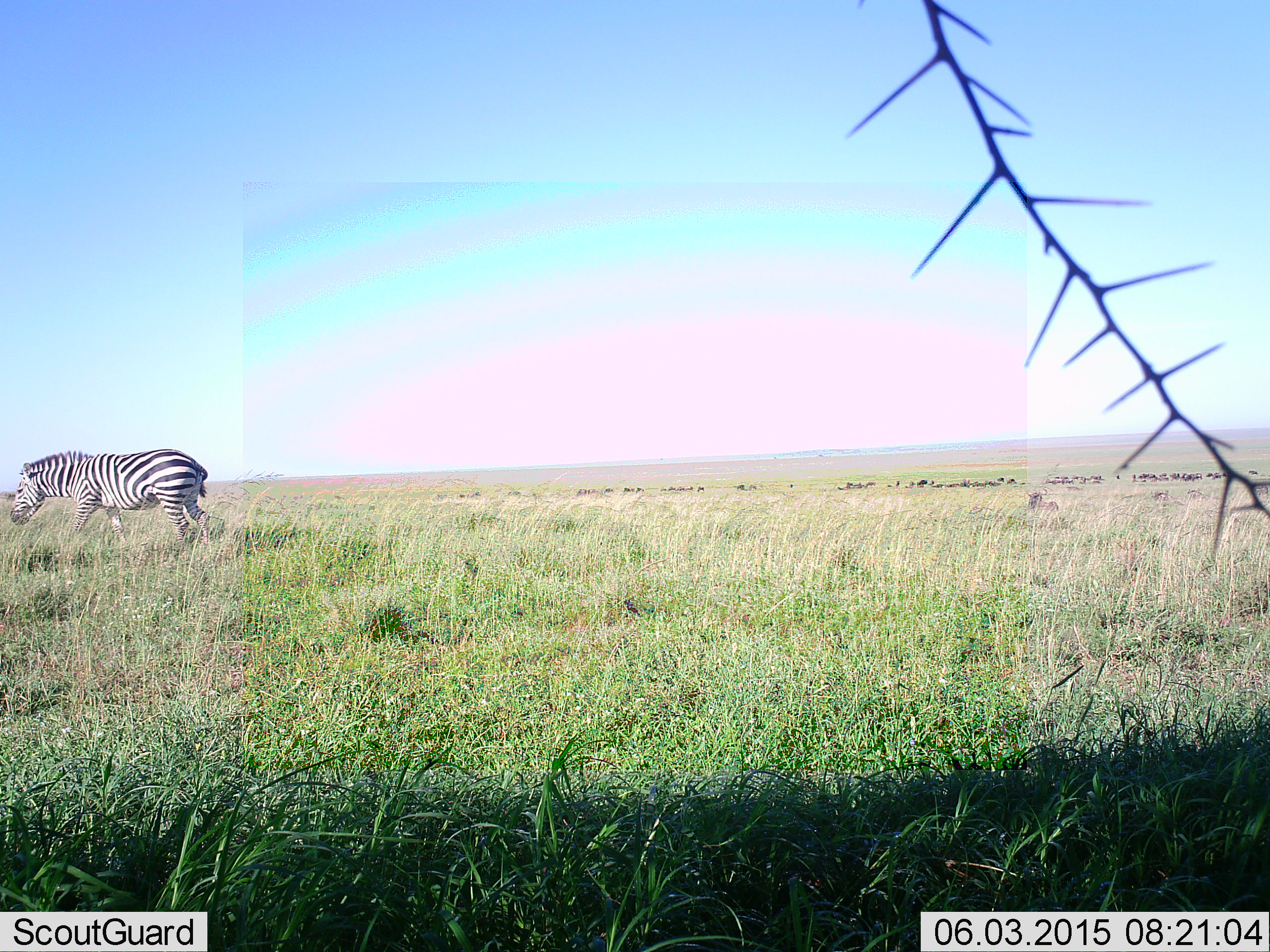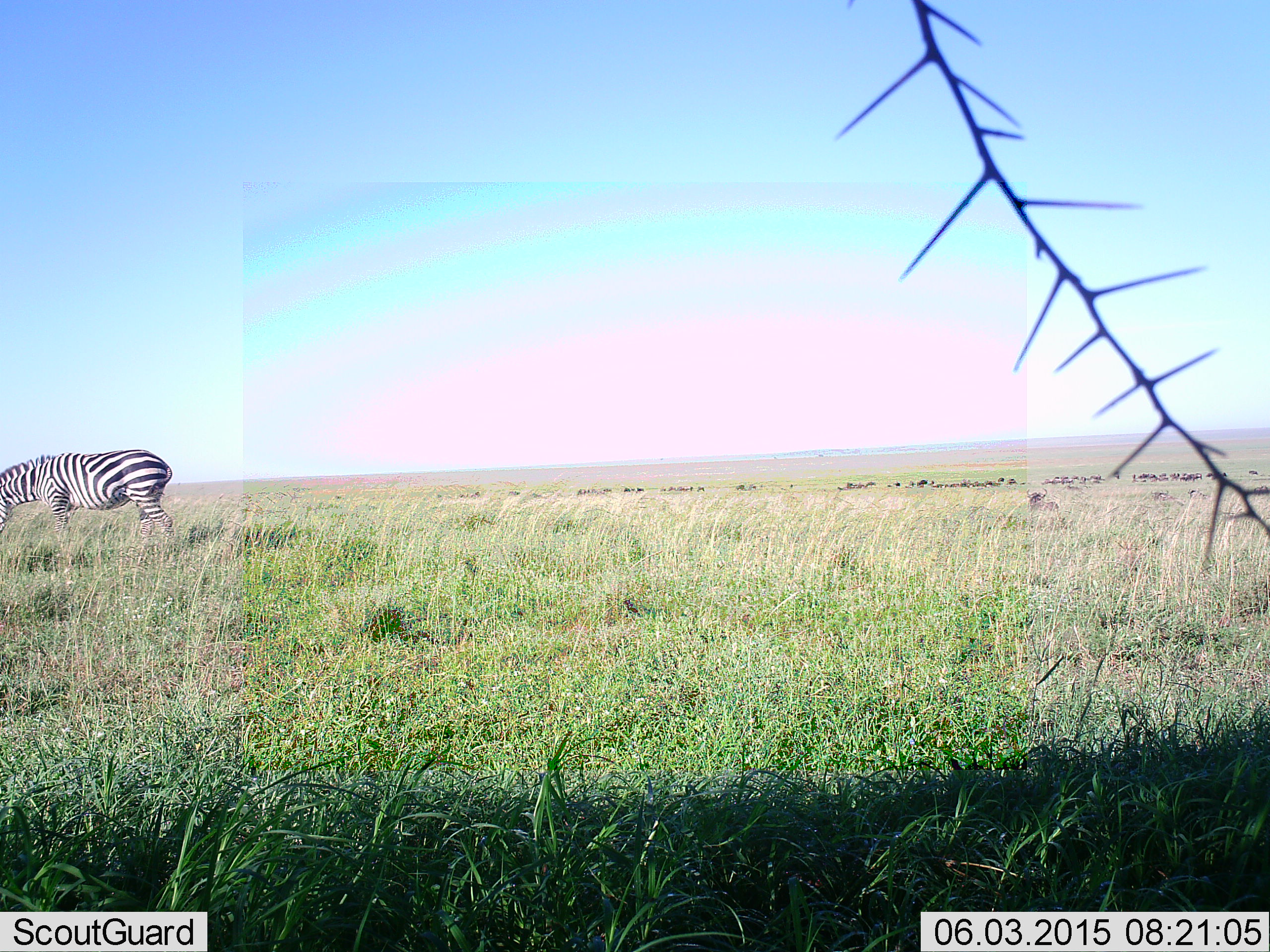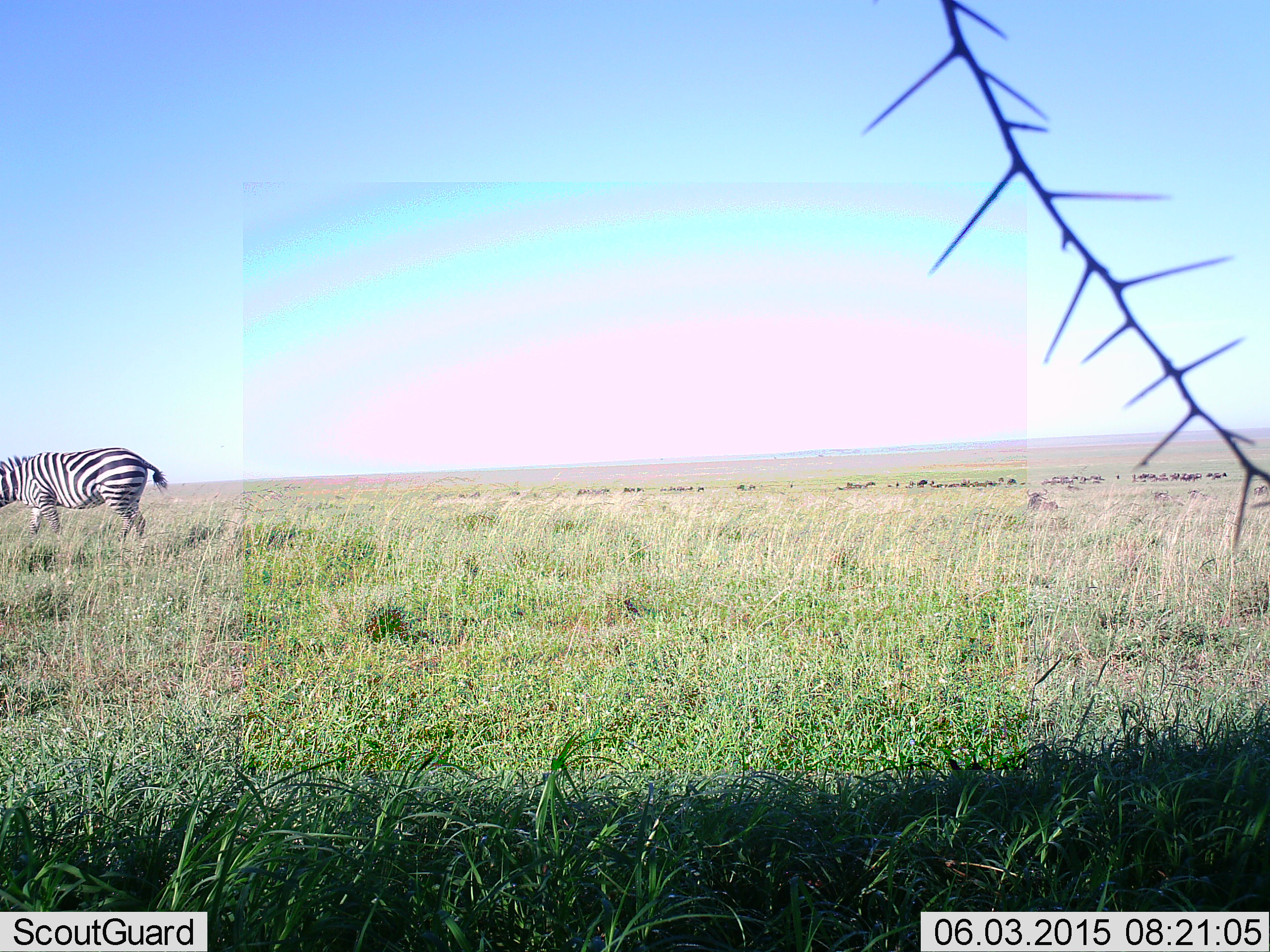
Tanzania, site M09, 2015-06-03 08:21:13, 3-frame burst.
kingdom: Animalia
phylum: Chordata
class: Mammalia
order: Perissodactyla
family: Equidae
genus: Equus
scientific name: Equus quagga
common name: plains zebra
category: zebra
Zebra (plains zebra) (Equus quagga), count 1. Behavior (volunteer vote fractions): standing 23%, resting 0%, moving 46%, interacting 0%. Young present (vote fraction): 0%. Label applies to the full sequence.